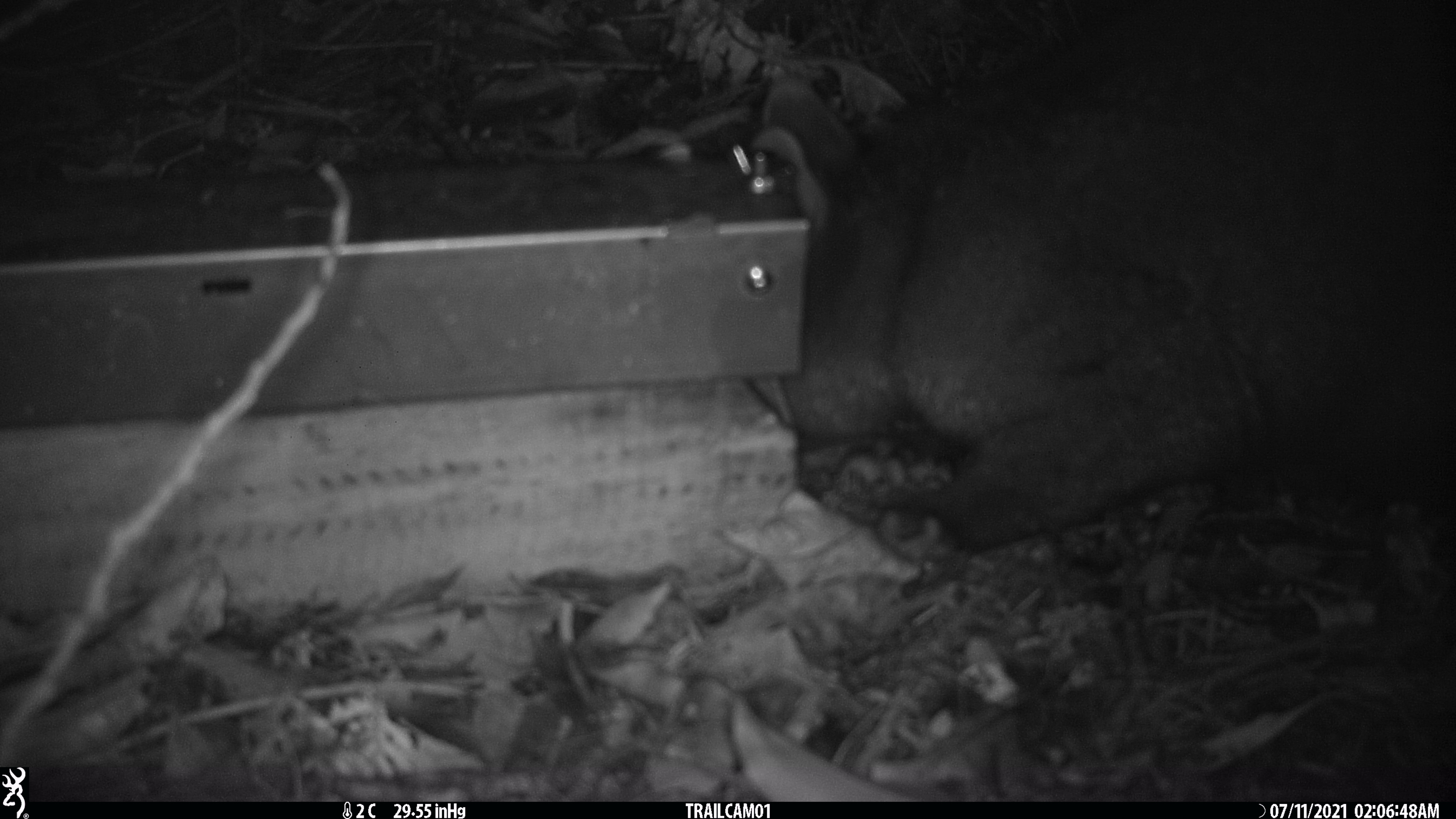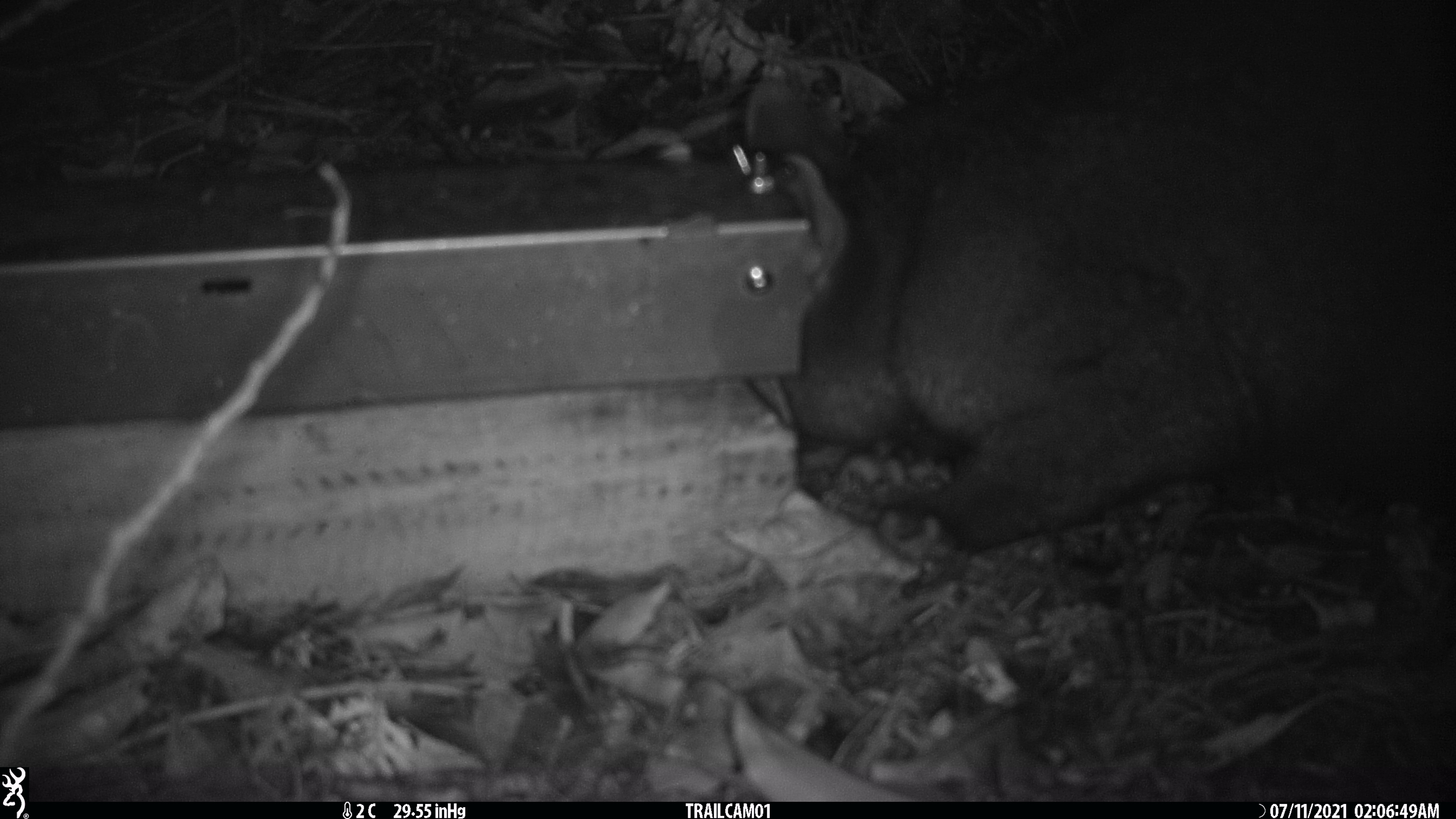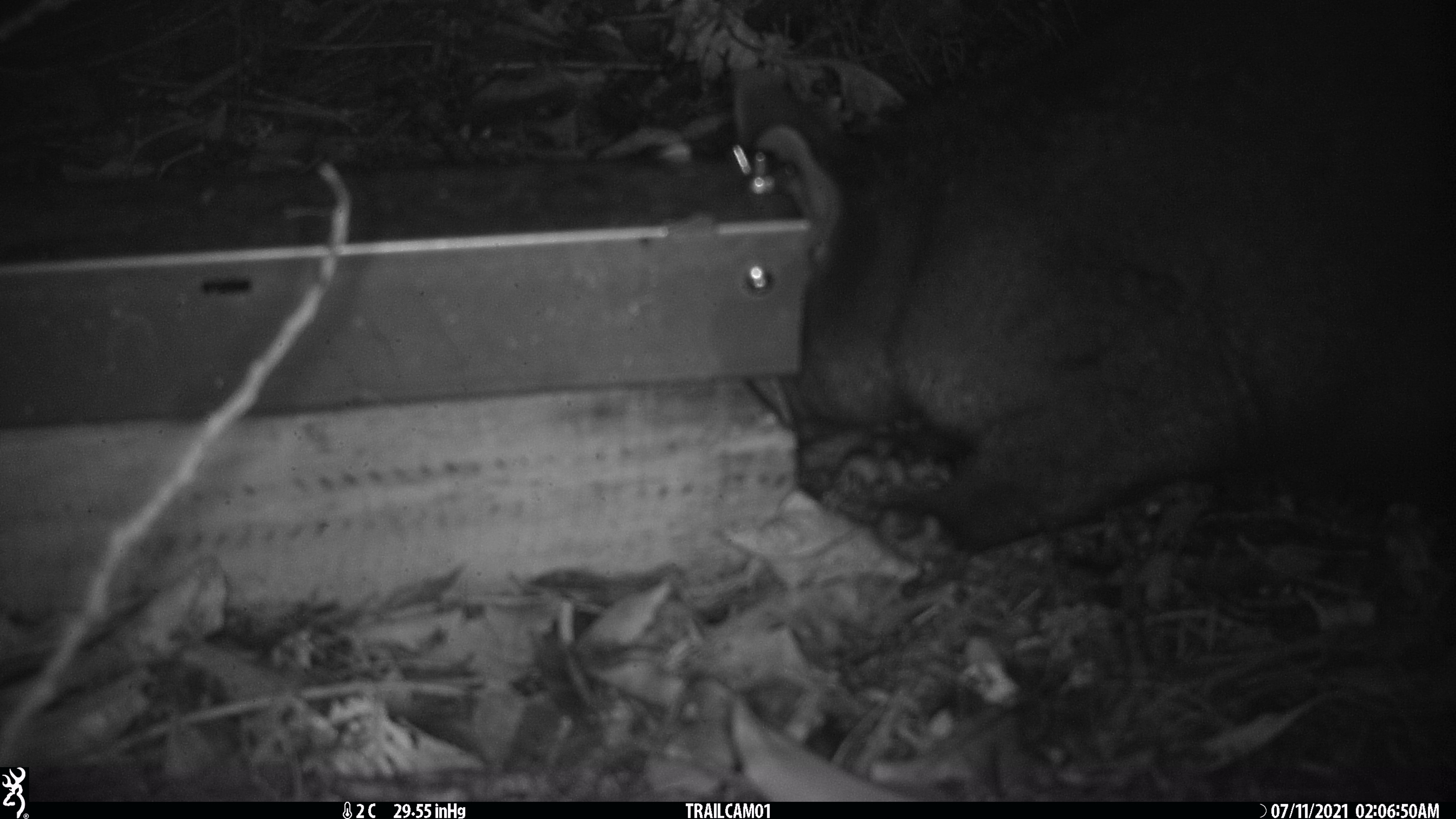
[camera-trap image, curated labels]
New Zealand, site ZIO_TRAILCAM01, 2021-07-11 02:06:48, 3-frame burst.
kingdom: Animalia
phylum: Chordata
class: Mammalia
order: Diprotodontia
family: Phalangeridae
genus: Trichosurus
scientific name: Trichosurus vulpecula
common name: common brushtail possum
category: possum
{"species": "possum (common brushtail possum) (Trichosurus vulpecula)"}